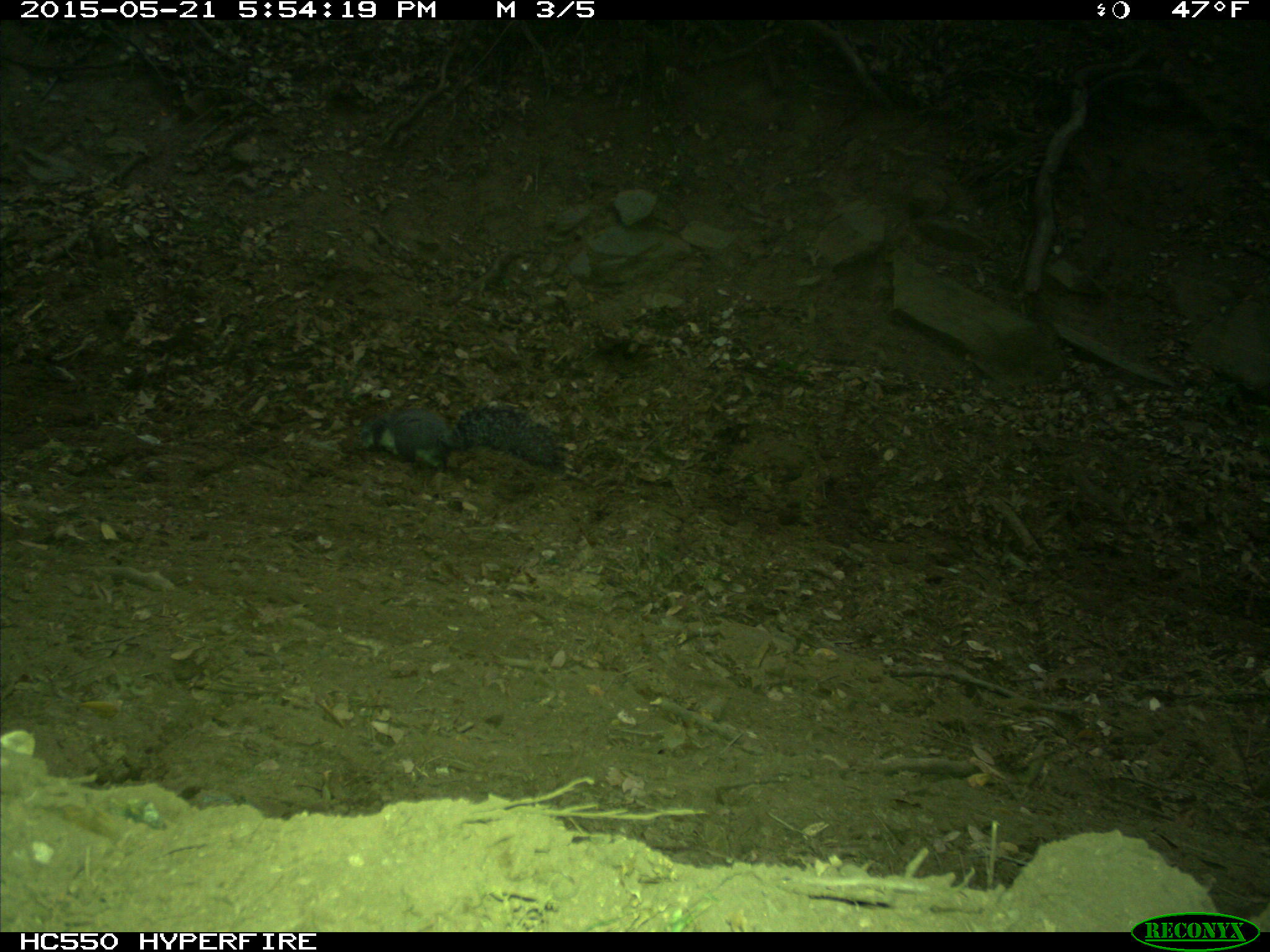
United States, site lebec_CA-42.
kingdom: Animalia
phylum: Chordata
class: Mammalia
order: Rodentia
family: Sciuridae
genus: Sciurus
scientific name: Sciurus carolinensis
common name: eastern gray squirrel